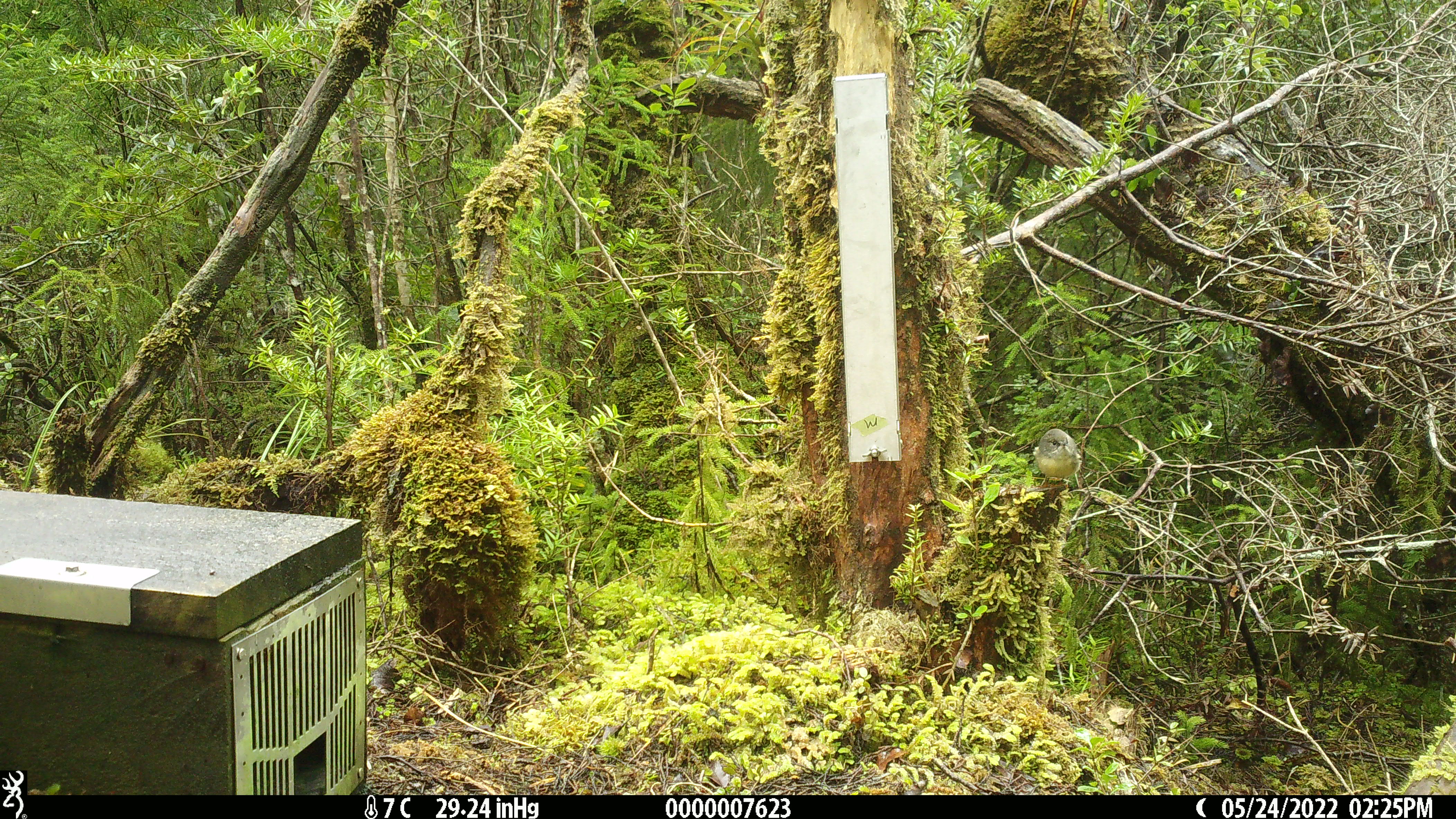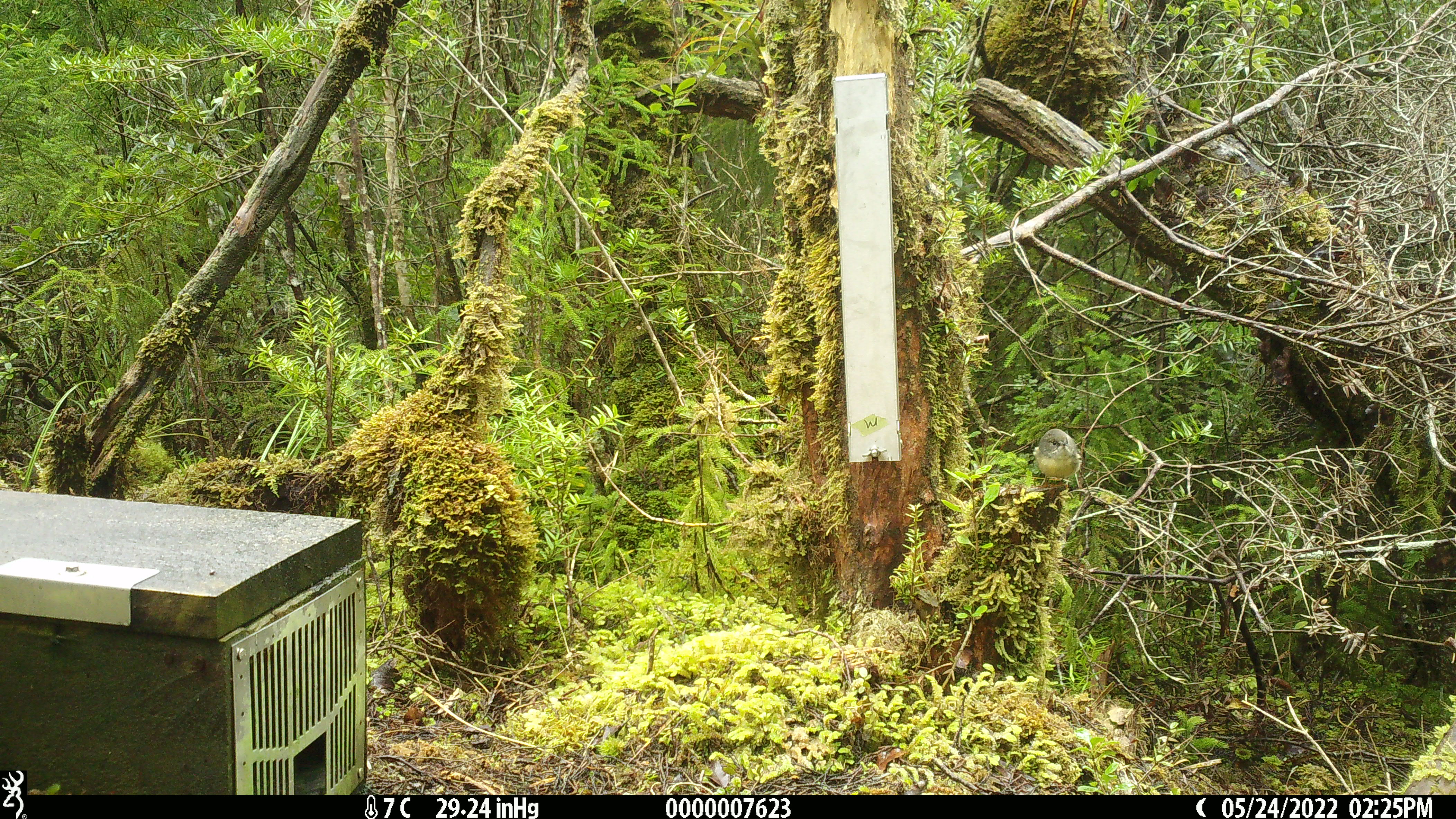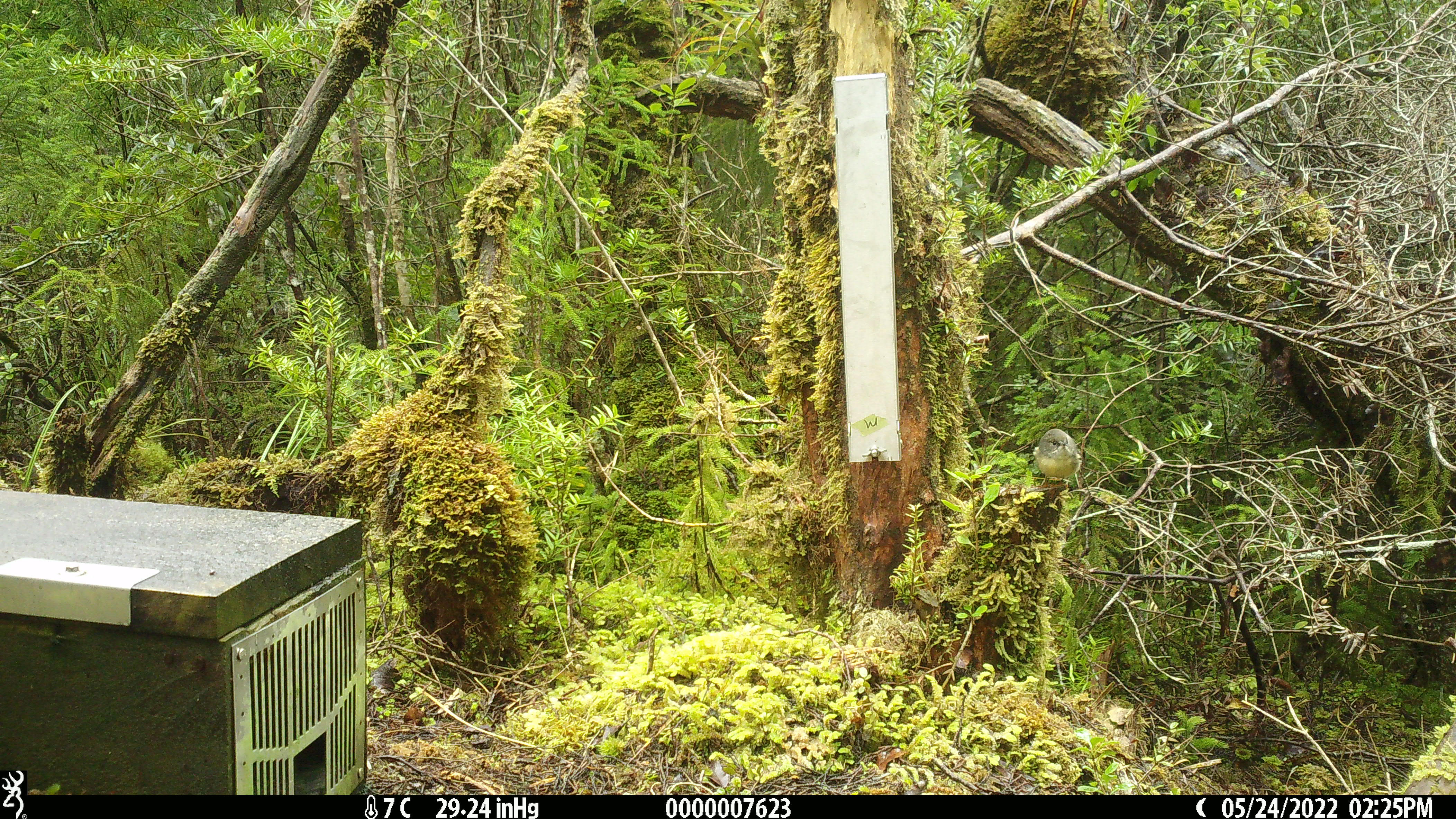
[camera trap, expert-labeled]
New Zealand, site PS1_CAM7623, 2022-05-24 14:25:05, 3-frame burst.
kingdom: Animalia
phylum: Chordata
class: Aves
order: Passeriformes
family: Petroicidae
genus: Petroica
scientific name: Petroica macrocephala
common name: tomtit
Tomtit (Petroica macrocephala).